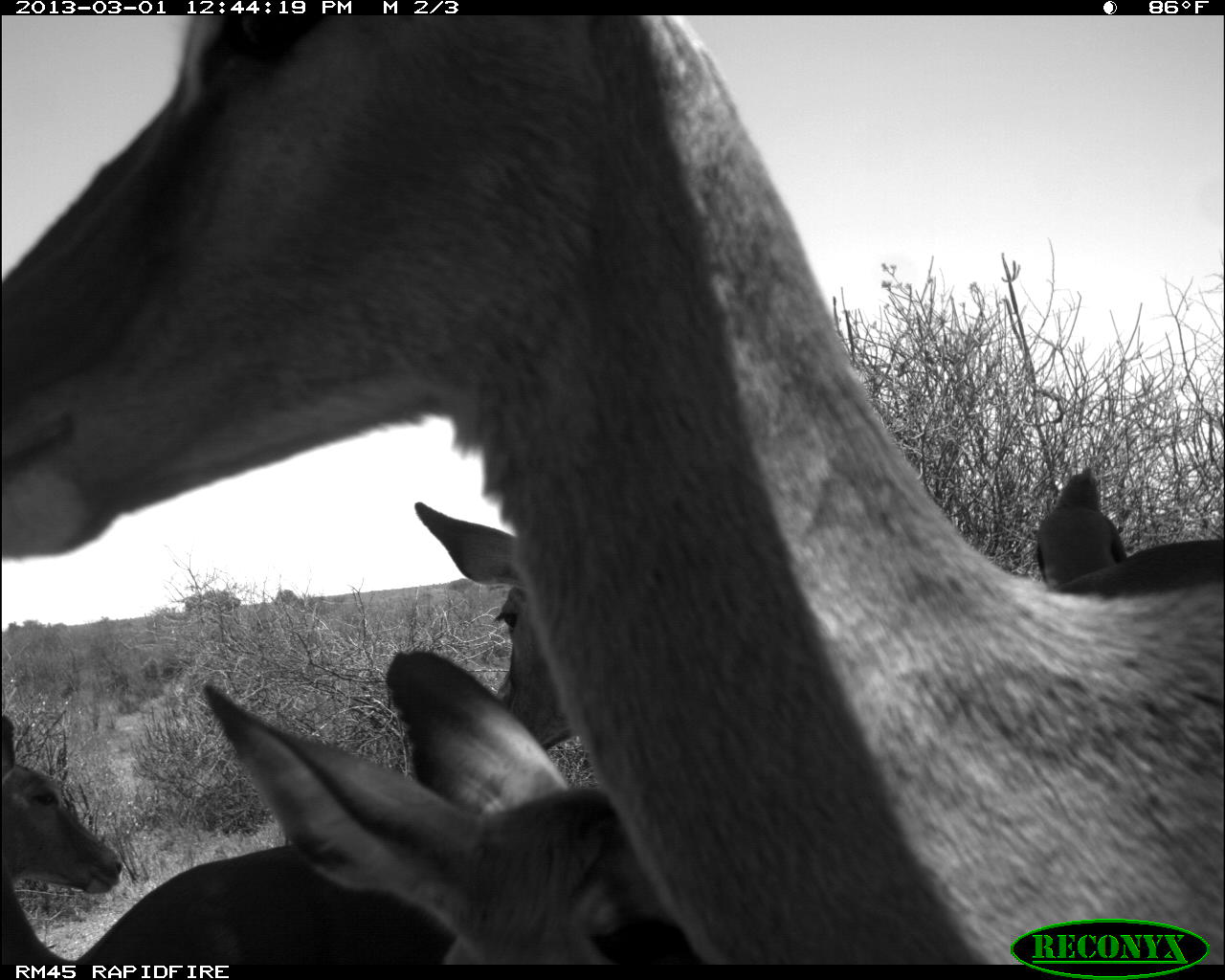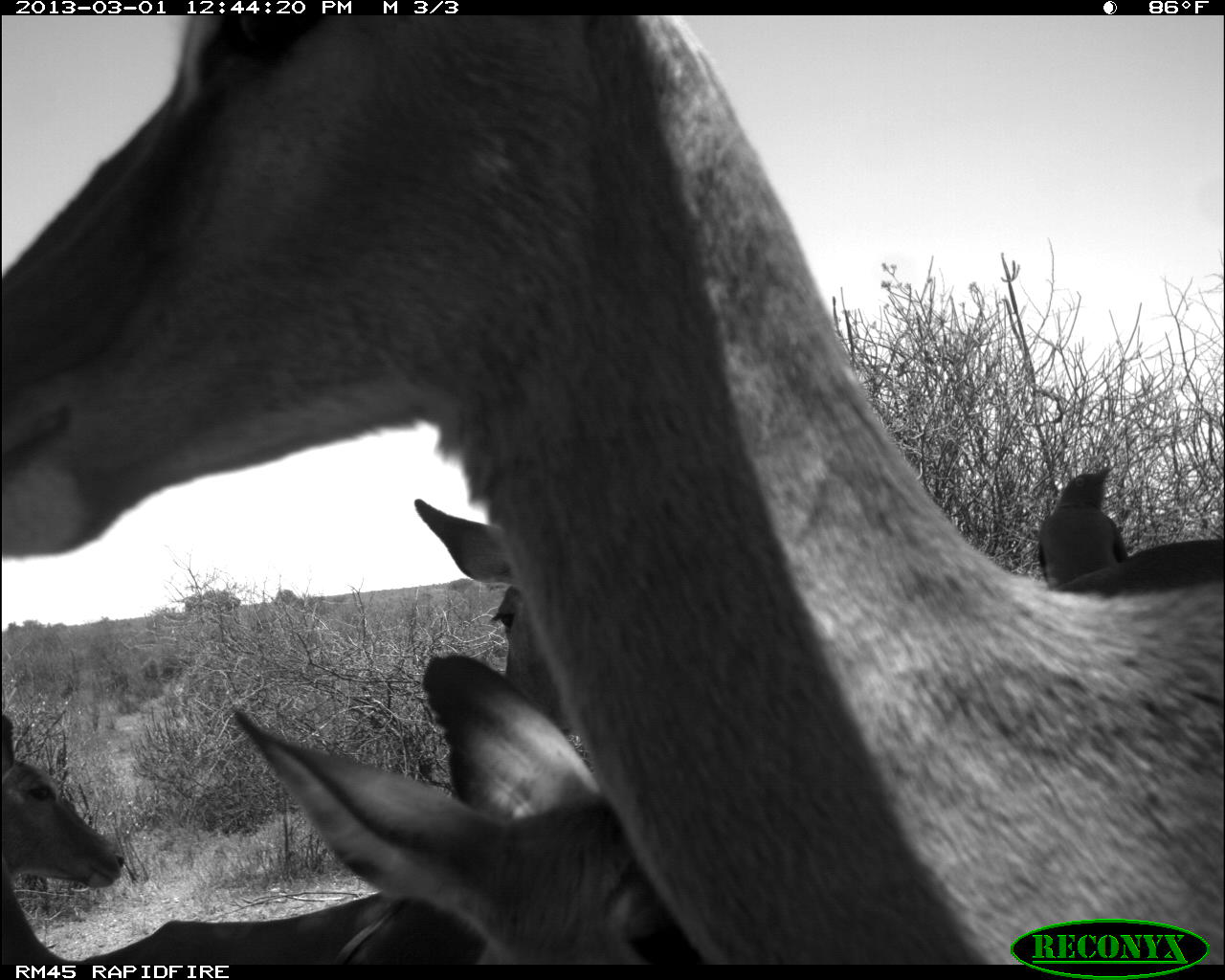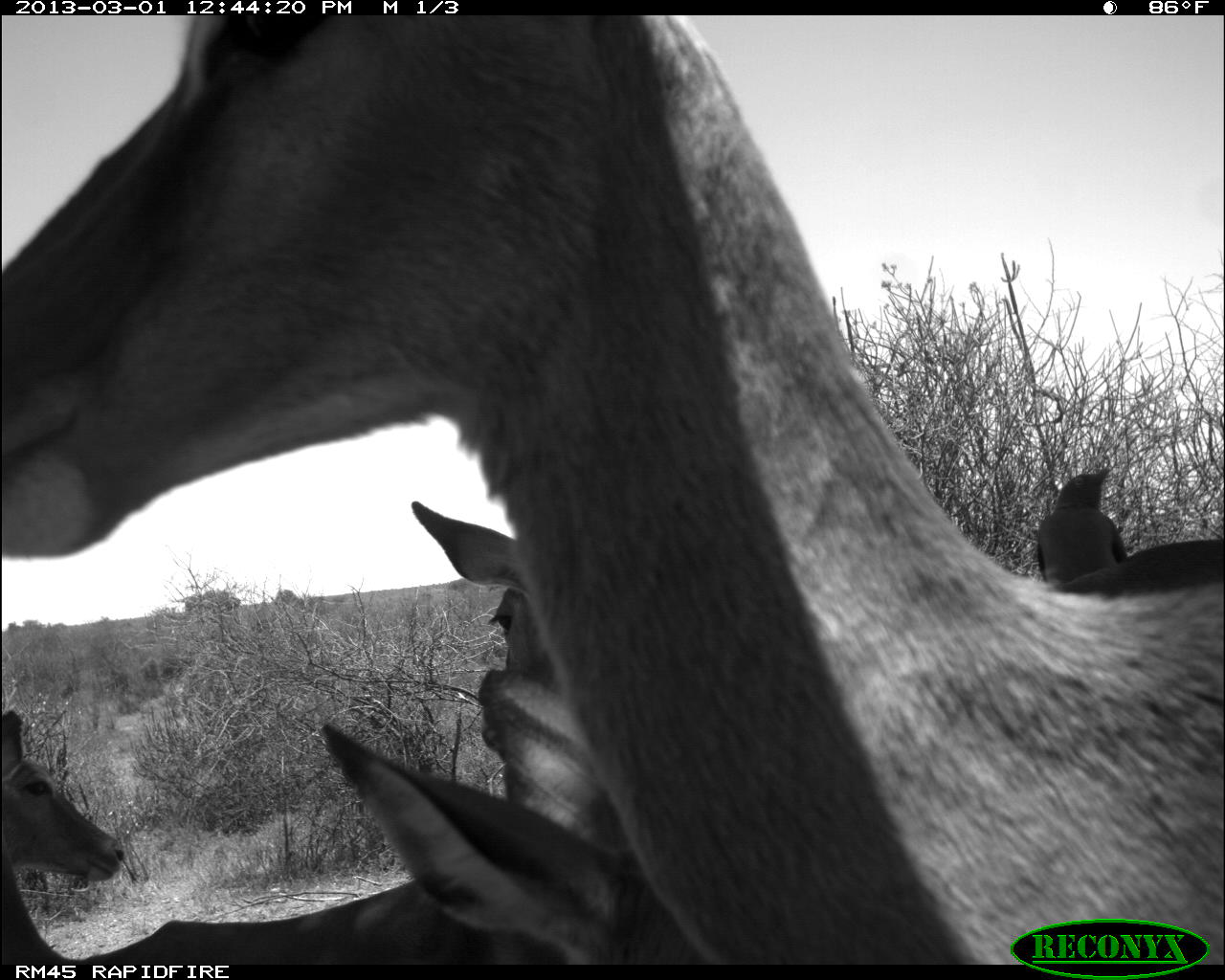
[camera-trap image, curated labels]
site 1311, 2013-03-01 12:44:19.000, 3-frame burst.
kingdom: Animalia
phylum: Chordata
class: Mammalia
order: Artiodactyla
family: Bovidae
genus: Aepyceros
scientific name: Aepyceros melampus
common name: impala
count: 4